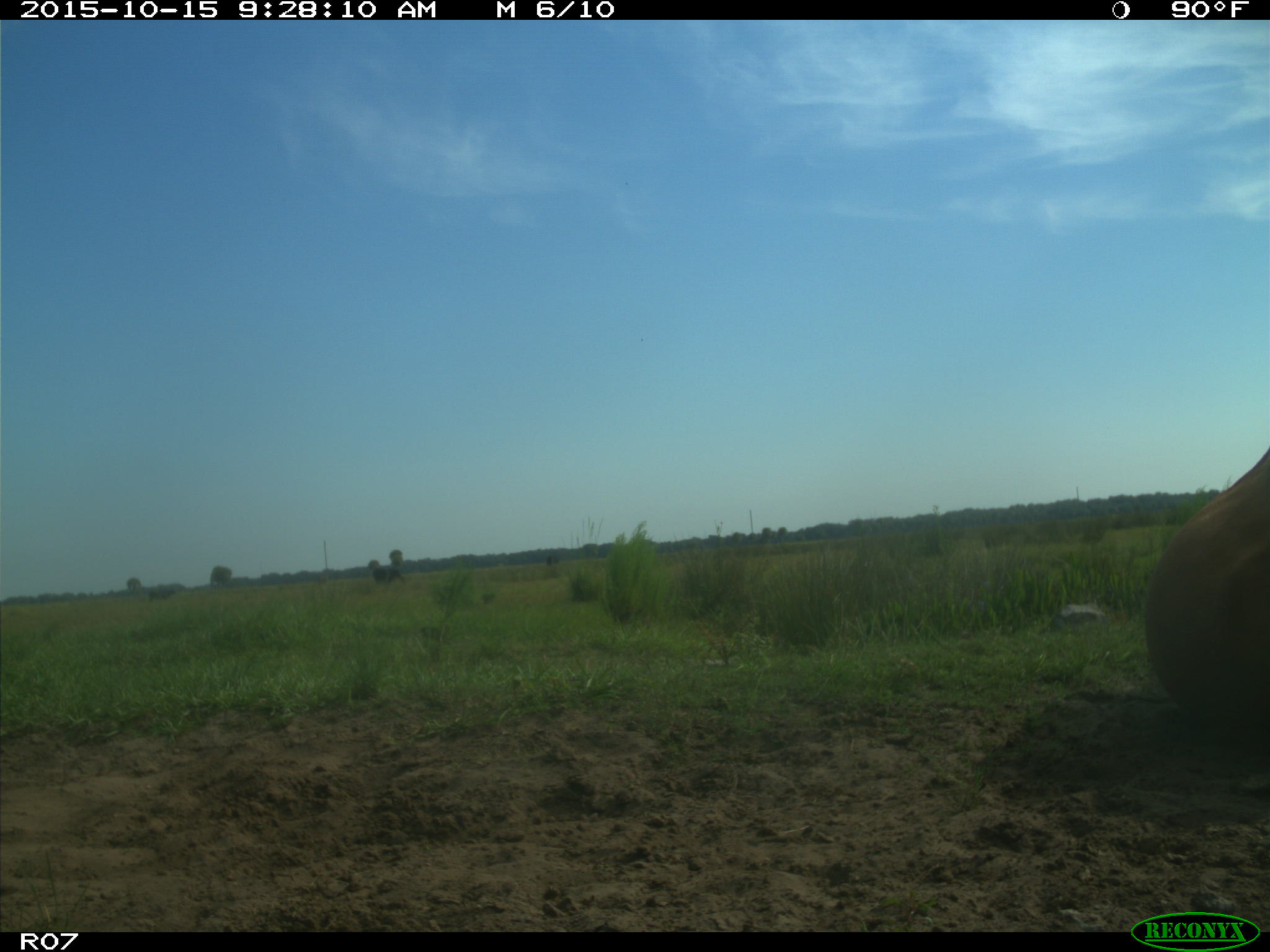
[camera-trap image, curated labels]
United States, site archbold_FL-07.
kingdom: Animalia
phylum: Chordata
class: Mammalia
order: Artiodactyla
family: Bovidae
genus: Bos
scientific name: Bos taurus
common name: domestic cow